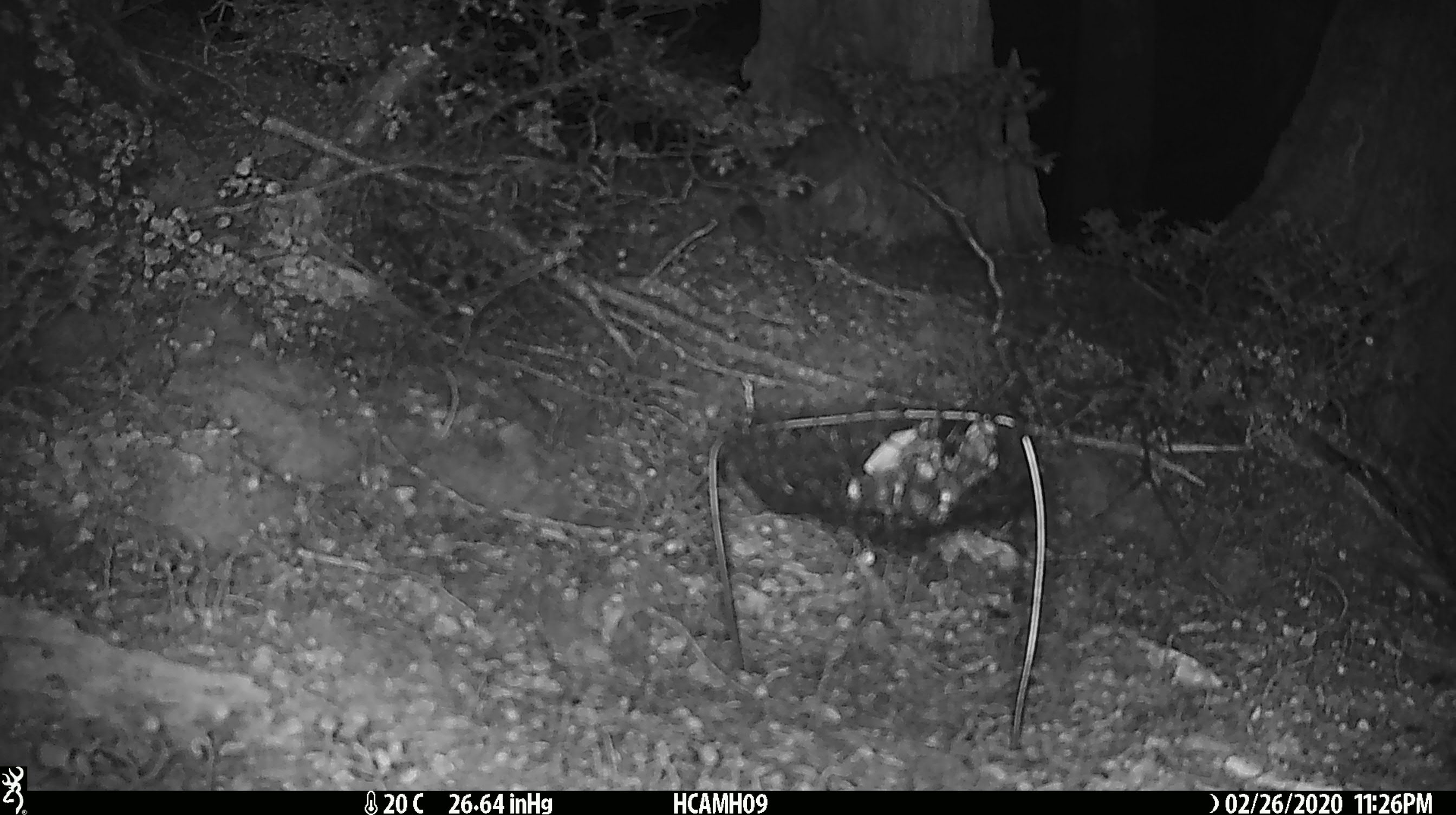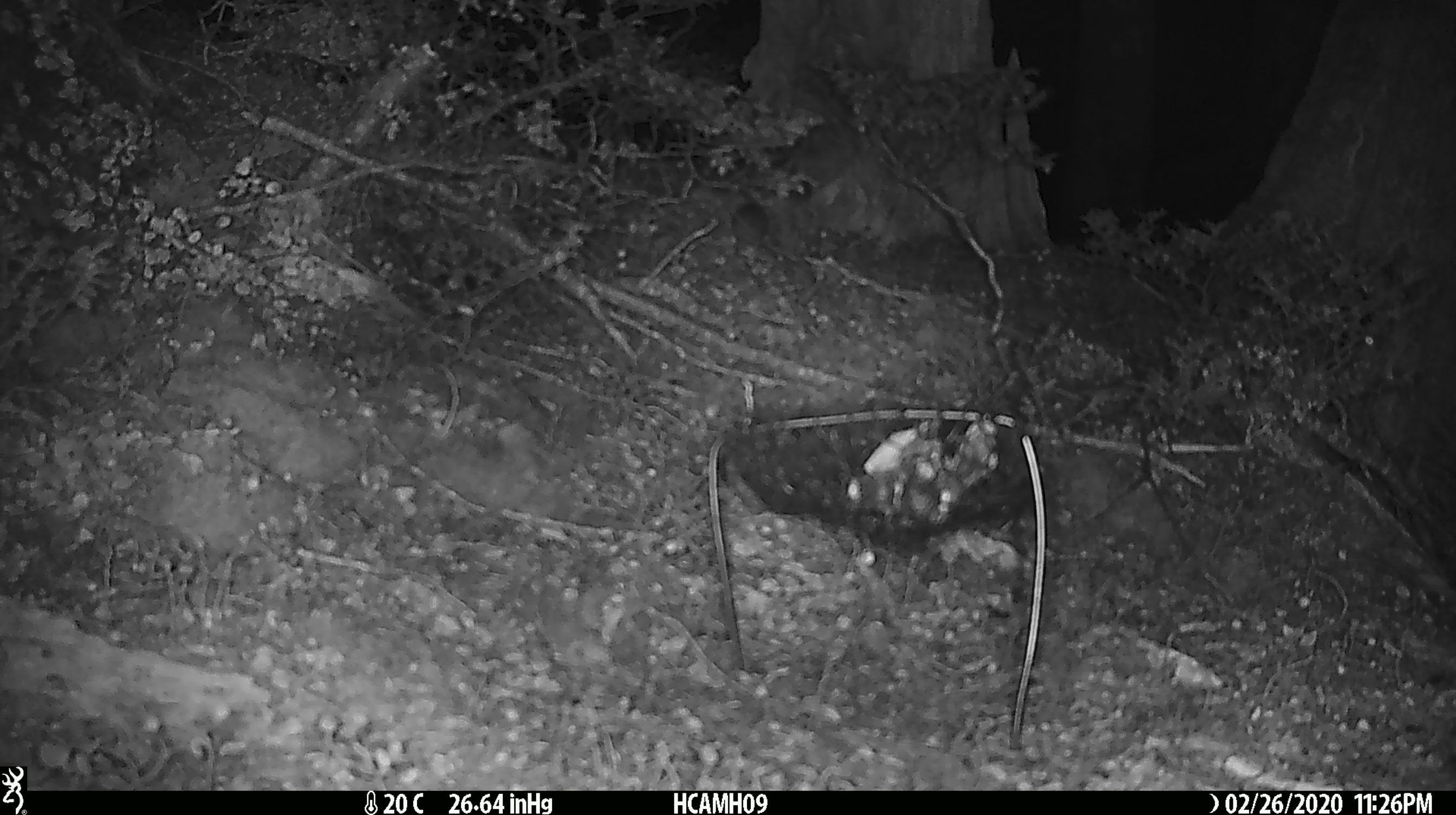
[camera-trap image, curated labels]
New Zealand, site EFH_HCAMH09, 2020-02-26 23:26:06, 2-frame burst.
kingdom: Animalia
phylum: Chordata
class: Mammalia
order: Rodentia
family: Muridae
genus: Mus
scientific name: Mus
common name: mouse